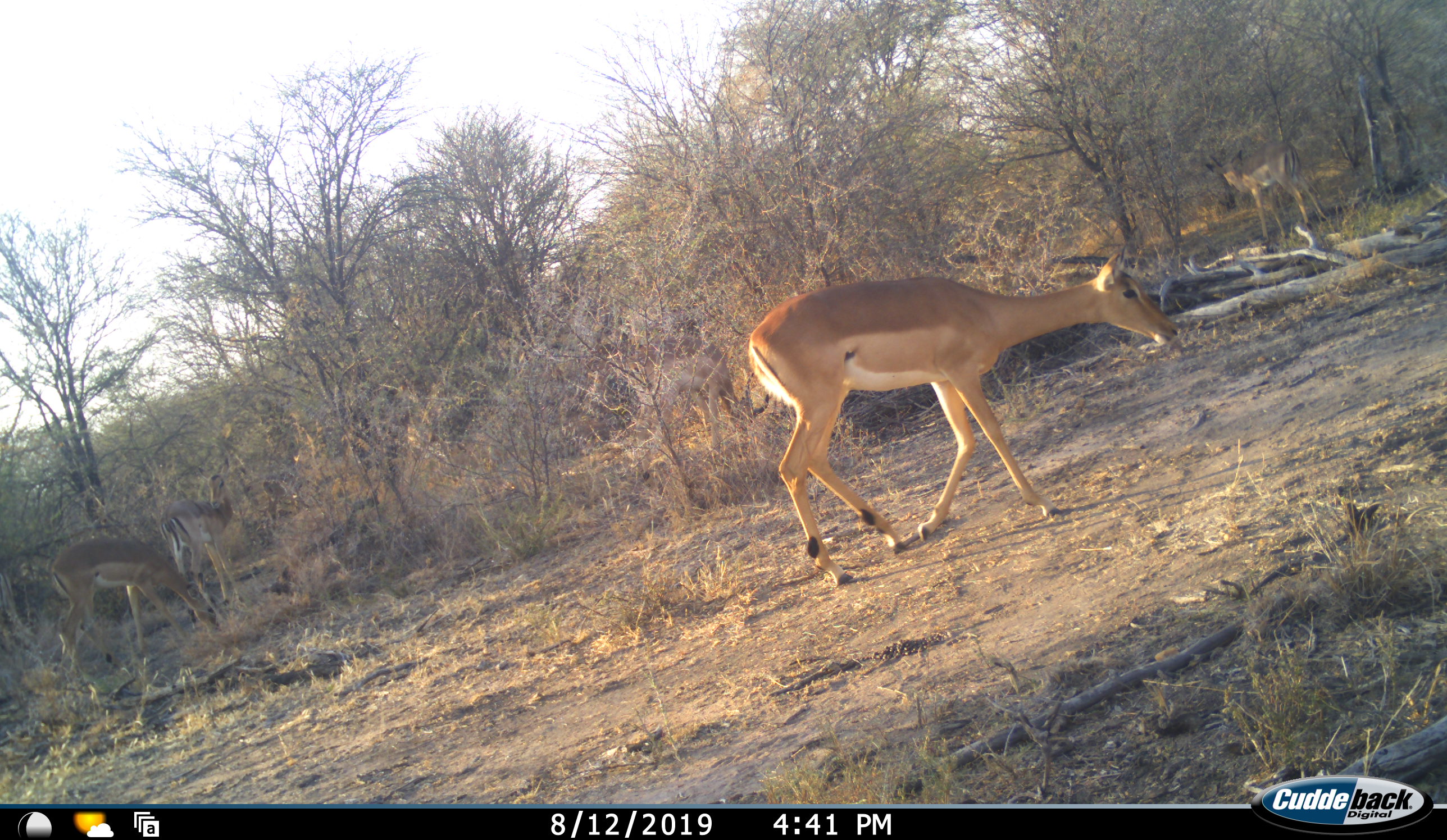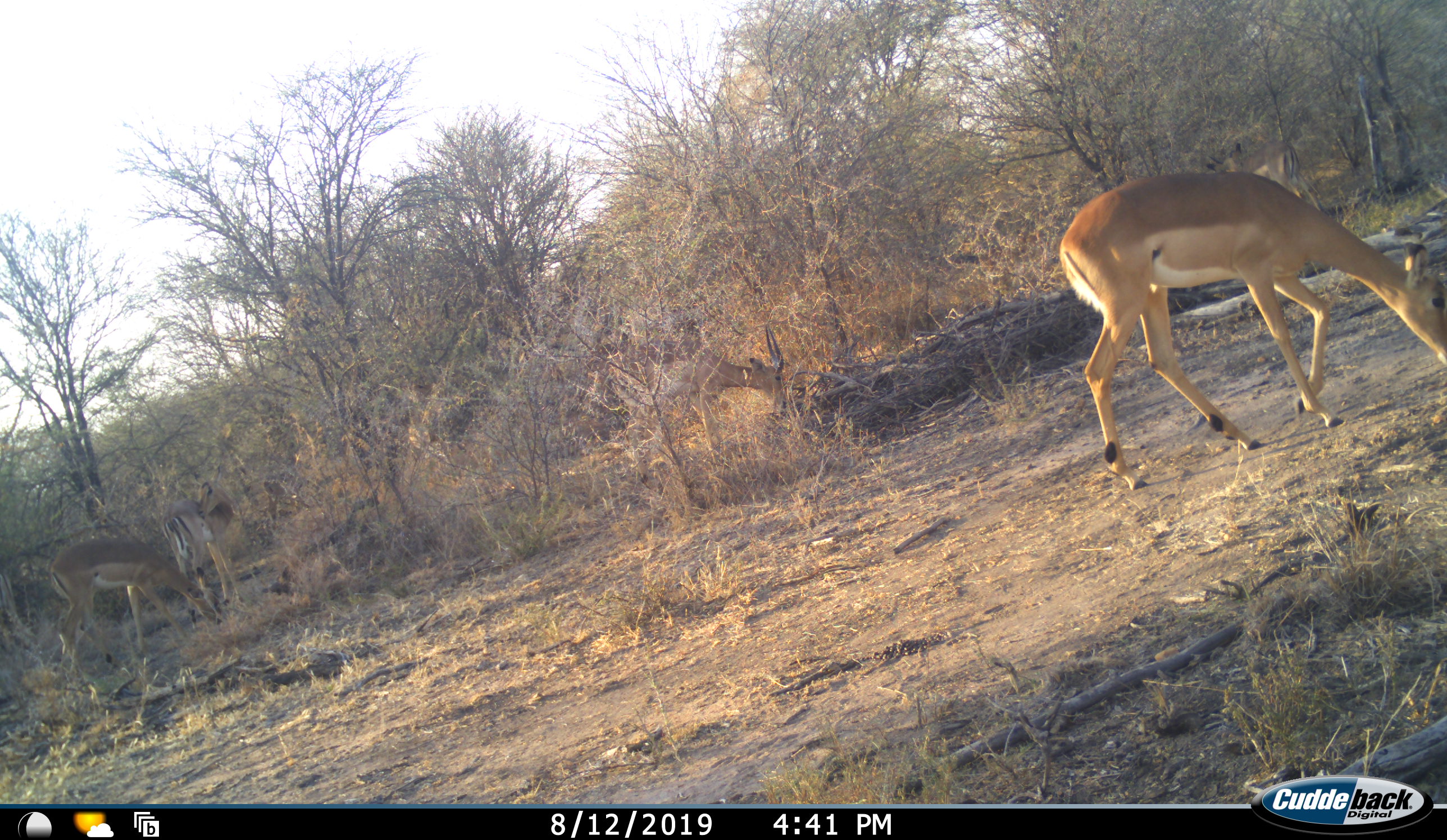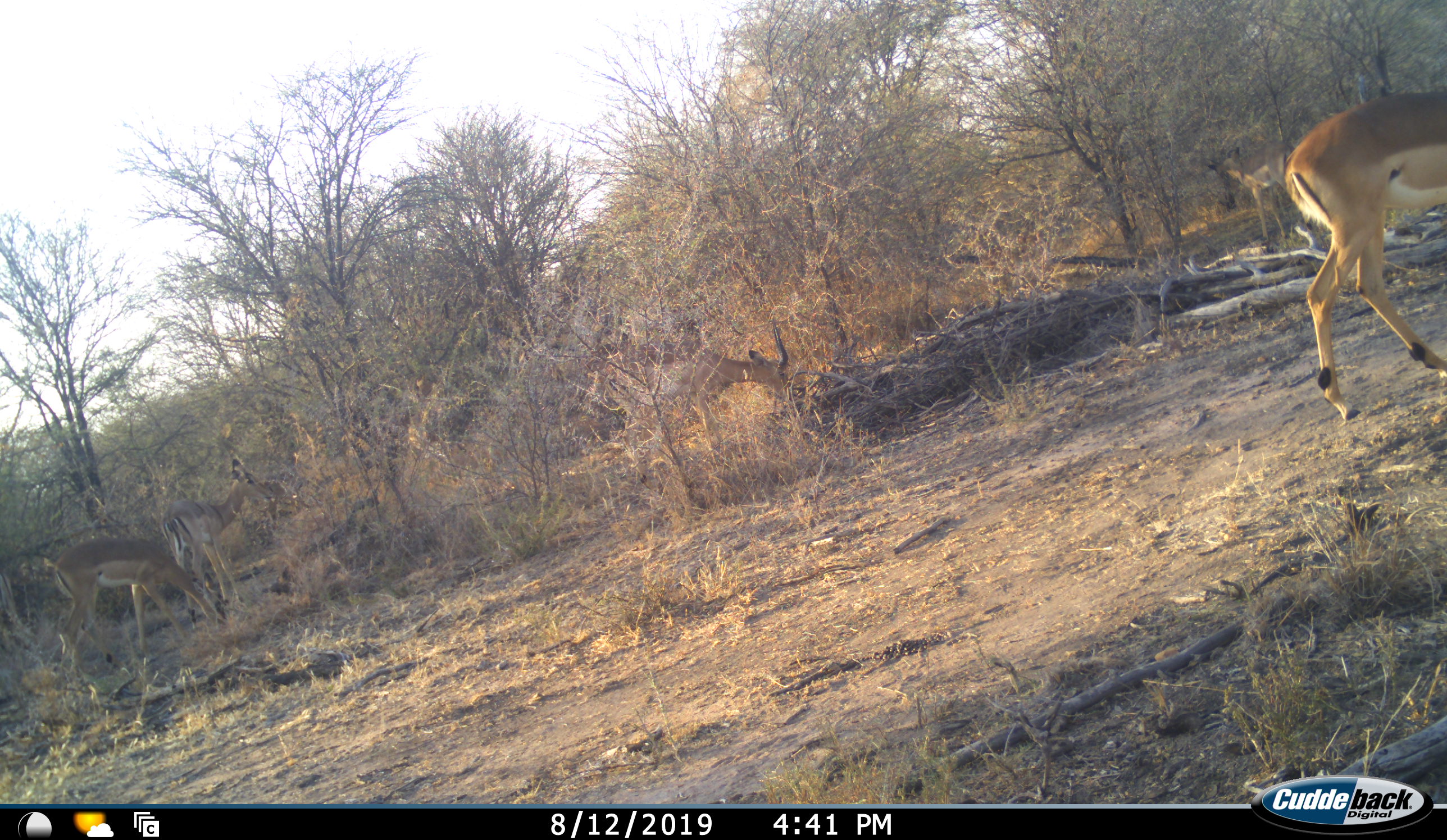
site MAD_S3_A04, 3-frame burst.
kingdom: Animalia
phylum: Chordata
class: Mammalia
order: Artiodactyla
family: Bovidae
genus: Aepyceros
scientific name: Aepyceros melampus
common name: impala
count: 5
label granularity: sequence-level